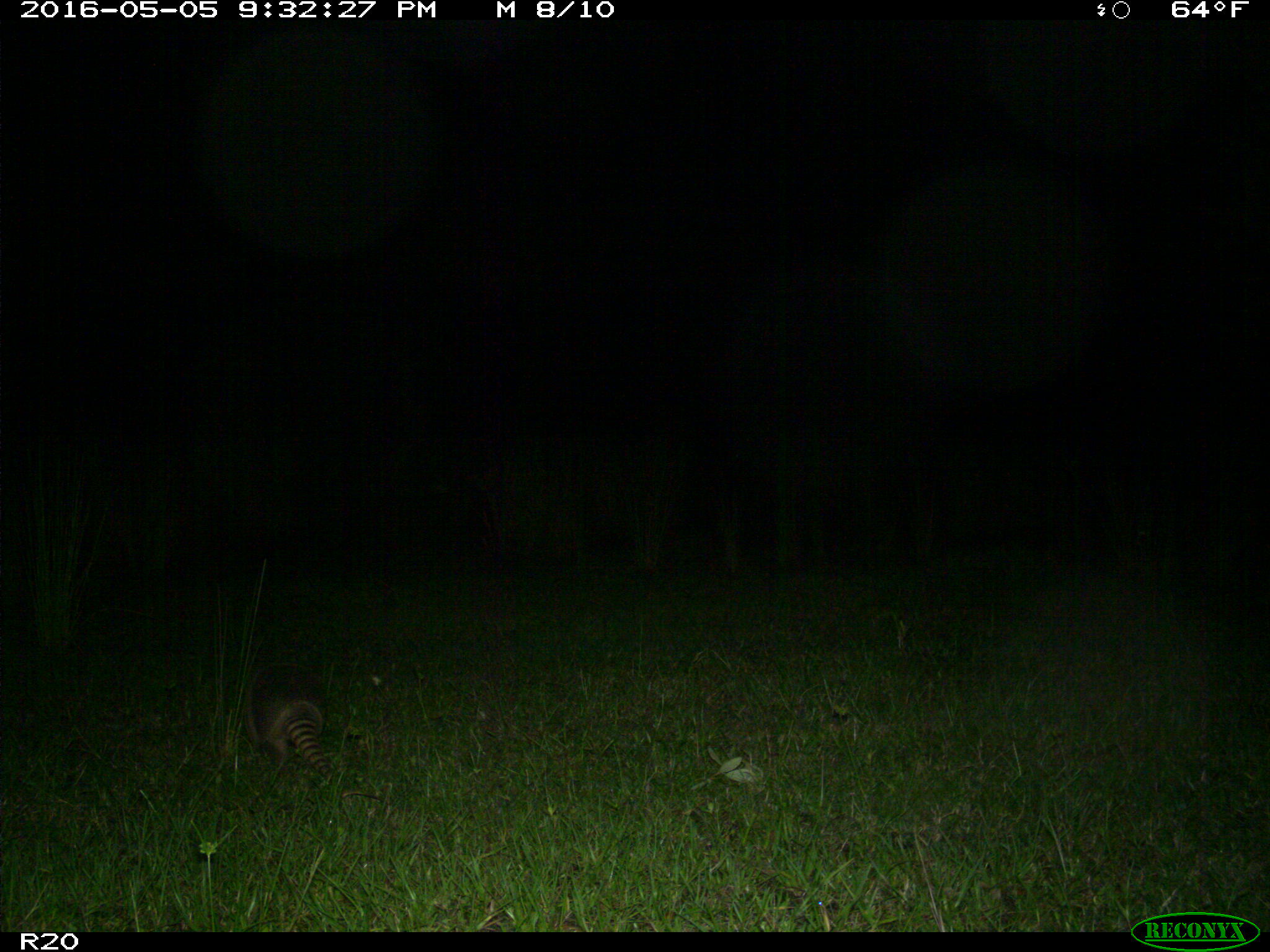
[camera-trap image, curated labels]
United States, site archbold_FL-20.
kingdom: Animalia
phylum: Chordata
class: Mammalia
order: Cingulata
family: Dasypodidae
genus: Dasypus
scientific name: Dasypus novemcinctus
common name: nine-banded armadillo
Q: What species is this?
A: Dasypus novemcinctus (nine-banded armadillo).